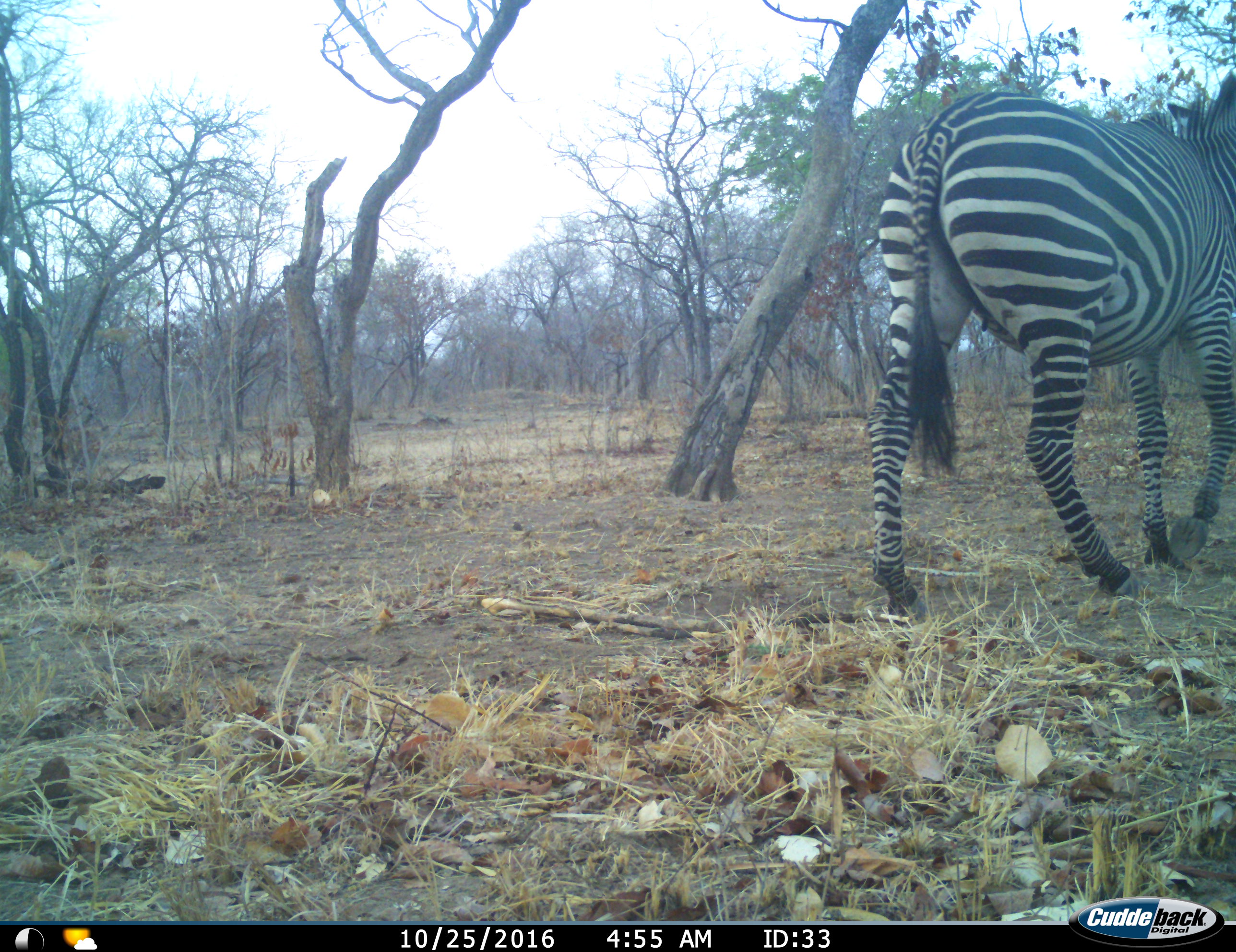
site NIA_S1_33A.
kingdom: Animalia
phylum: Chordata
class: Mammalia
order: Perissodactyla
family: Equidae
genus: Equus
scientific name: Equus quagga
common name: plains zebra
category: zebraplains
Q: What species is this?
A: Zebraplains (plains zebra) (Equus quagga).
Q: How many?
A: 1.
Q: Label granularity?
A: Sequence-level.